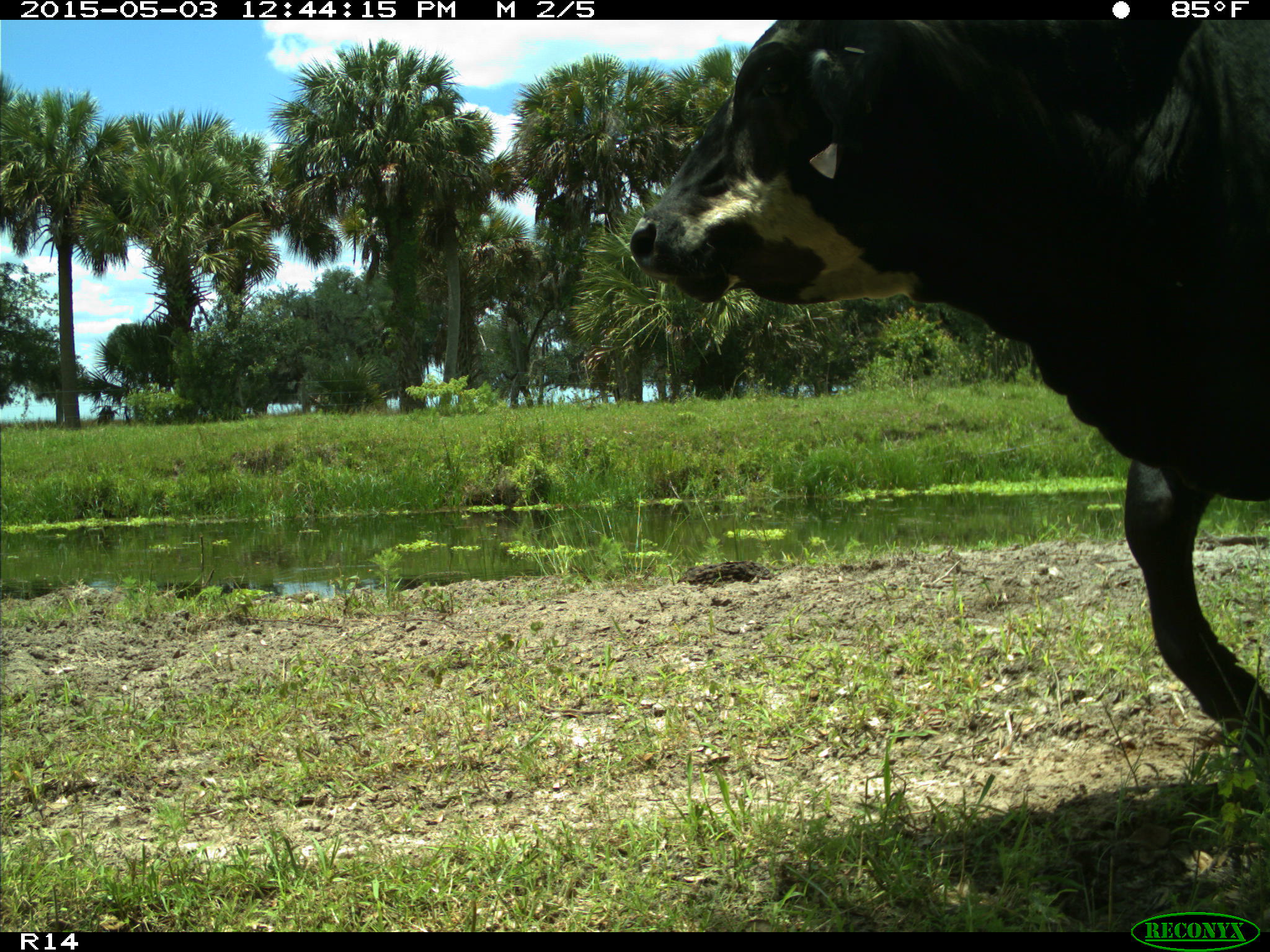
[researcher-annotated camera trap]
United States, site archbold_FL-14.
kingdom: Animalia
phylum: Chordata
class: Mammalia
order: Artiodactyla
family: Bovidae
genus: Bos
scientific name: Bos taurus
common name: domestic cow